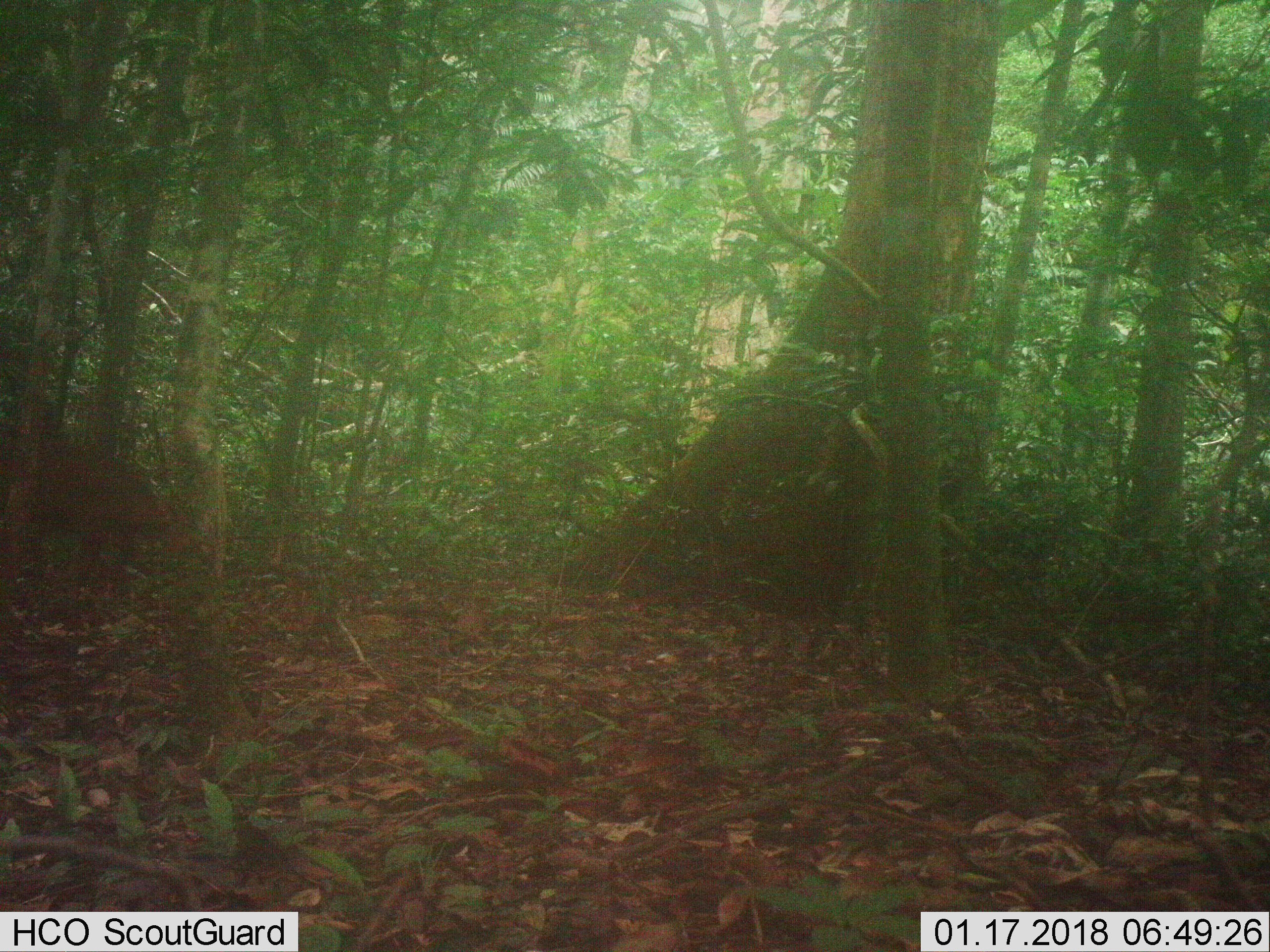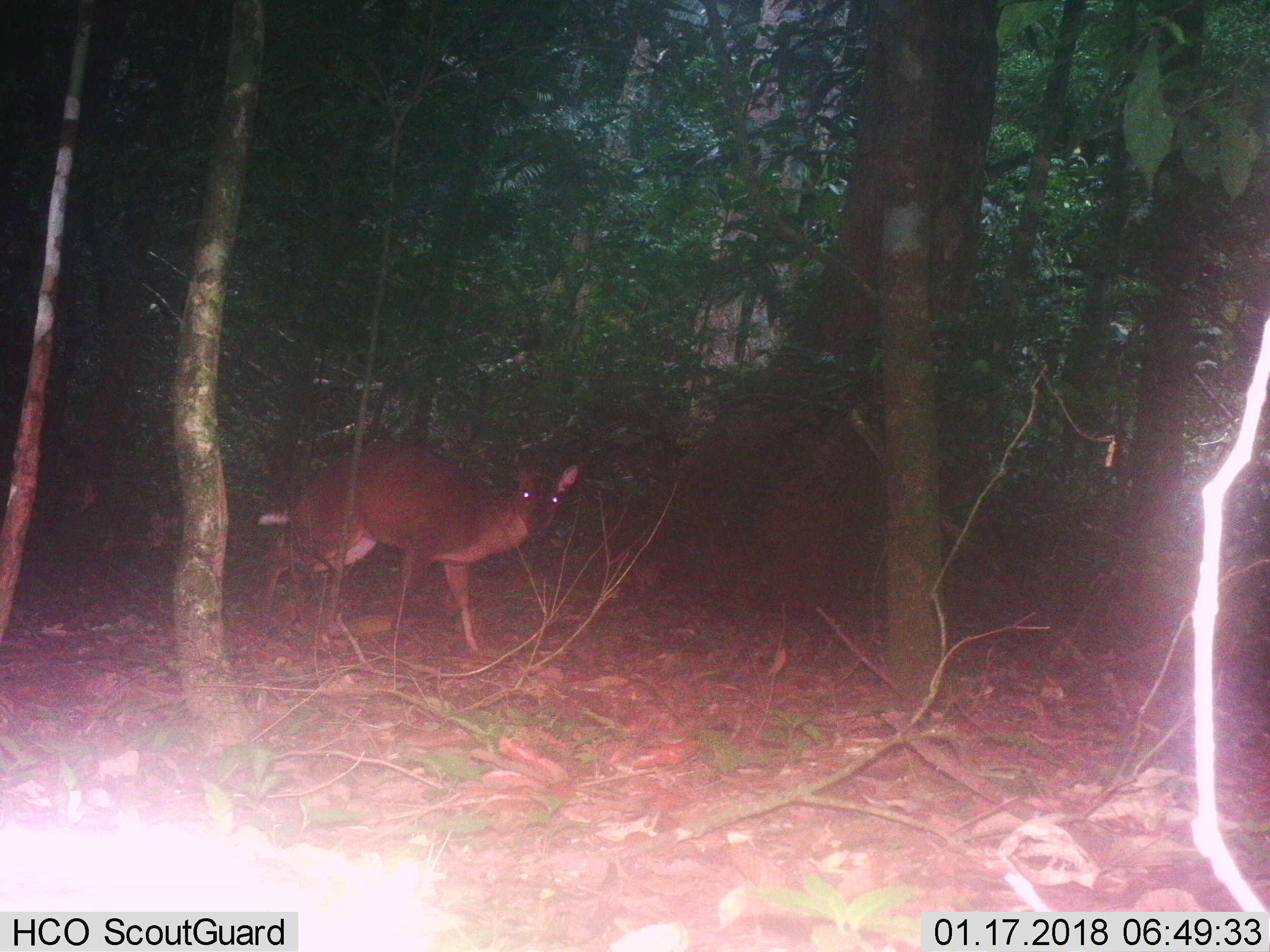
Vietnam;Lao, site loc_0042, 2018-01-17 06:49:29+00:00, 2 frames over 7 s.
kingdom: Animalia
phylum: Chordata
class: Mammalia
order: Artiodactyla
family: Cervidae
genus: Muntiacus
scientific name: Muntiacus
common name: muntjacs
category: unidentified muntjac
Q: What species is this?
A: Unidentified muntjac (muntjacs) (Muntiacus).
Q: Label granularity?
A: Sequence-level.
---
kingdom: Animalia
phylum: Chordata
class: Mammalia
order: Artiodactyla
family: Cervidae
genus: Muntiacus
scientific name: Muntiacus vuquangensis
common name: large-antlered muntjac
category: large antlered muntjac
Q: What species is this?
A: Large antlered muntjac (large-antlered muntjac) (Muntiacus vuquangensis).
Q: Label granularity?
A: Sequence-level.